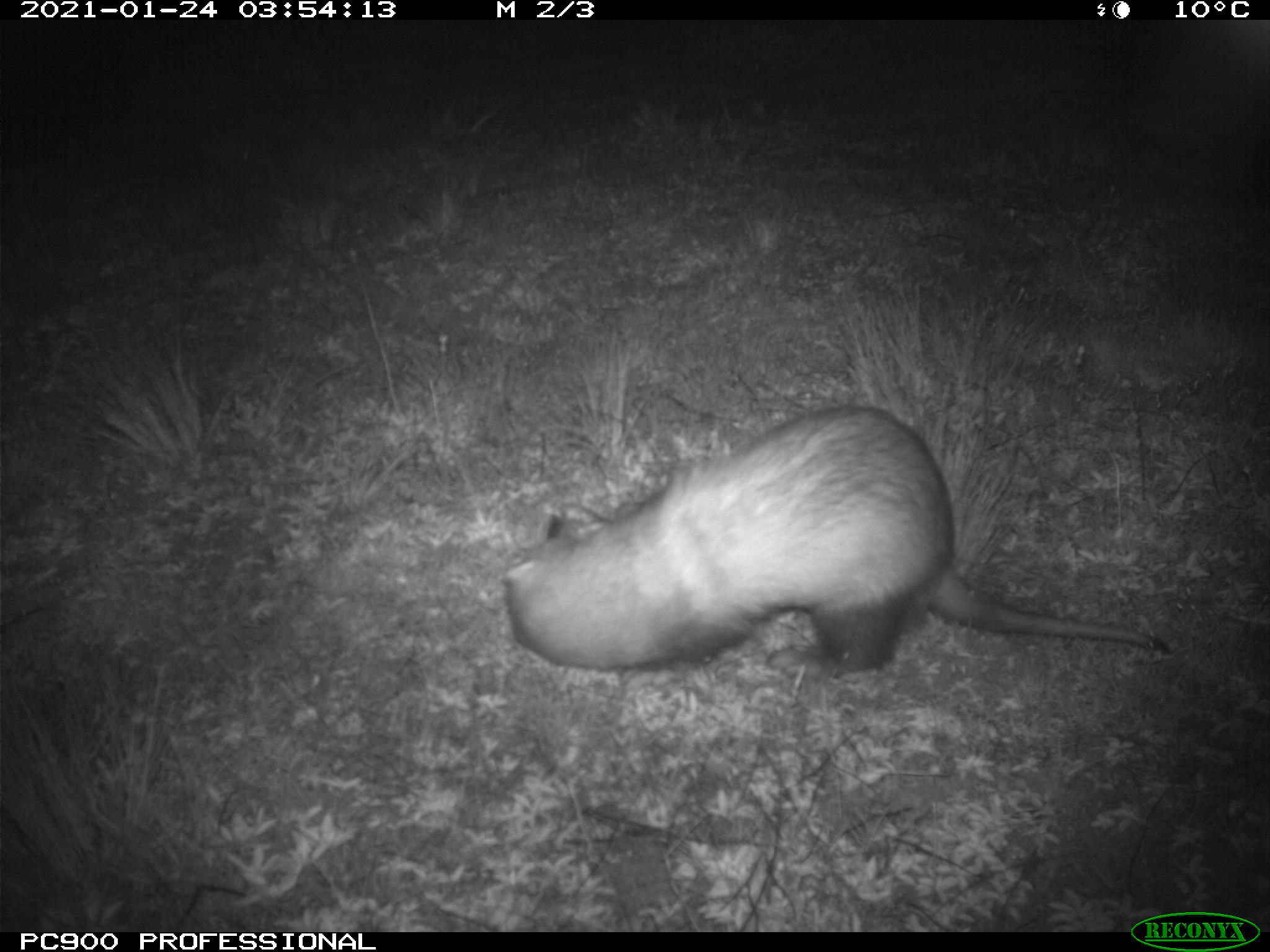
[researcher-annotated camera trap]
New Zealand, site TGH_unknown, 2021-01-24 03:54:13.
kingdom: Animalia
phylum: Chordata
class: Mammalia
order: Carnivora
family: Mustelidae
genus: Mustela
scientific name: Mustela furo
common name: ferret